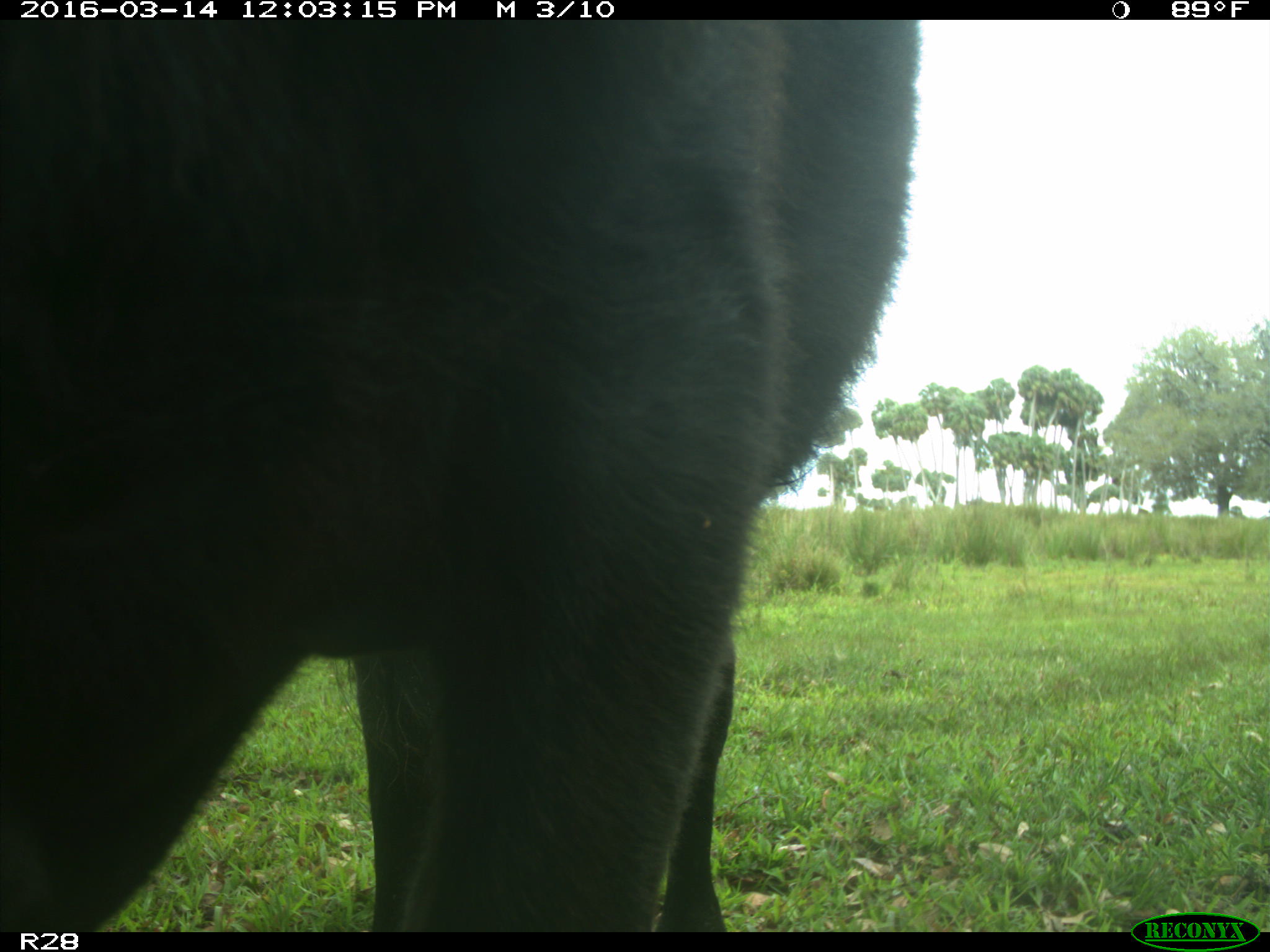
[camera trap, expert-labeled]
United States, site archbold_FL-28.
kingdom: Animalia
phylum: Chordata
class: Mammalia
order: Artiodactyla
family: Bovidae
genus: Bos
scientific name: Bos taurus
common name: domestic cow